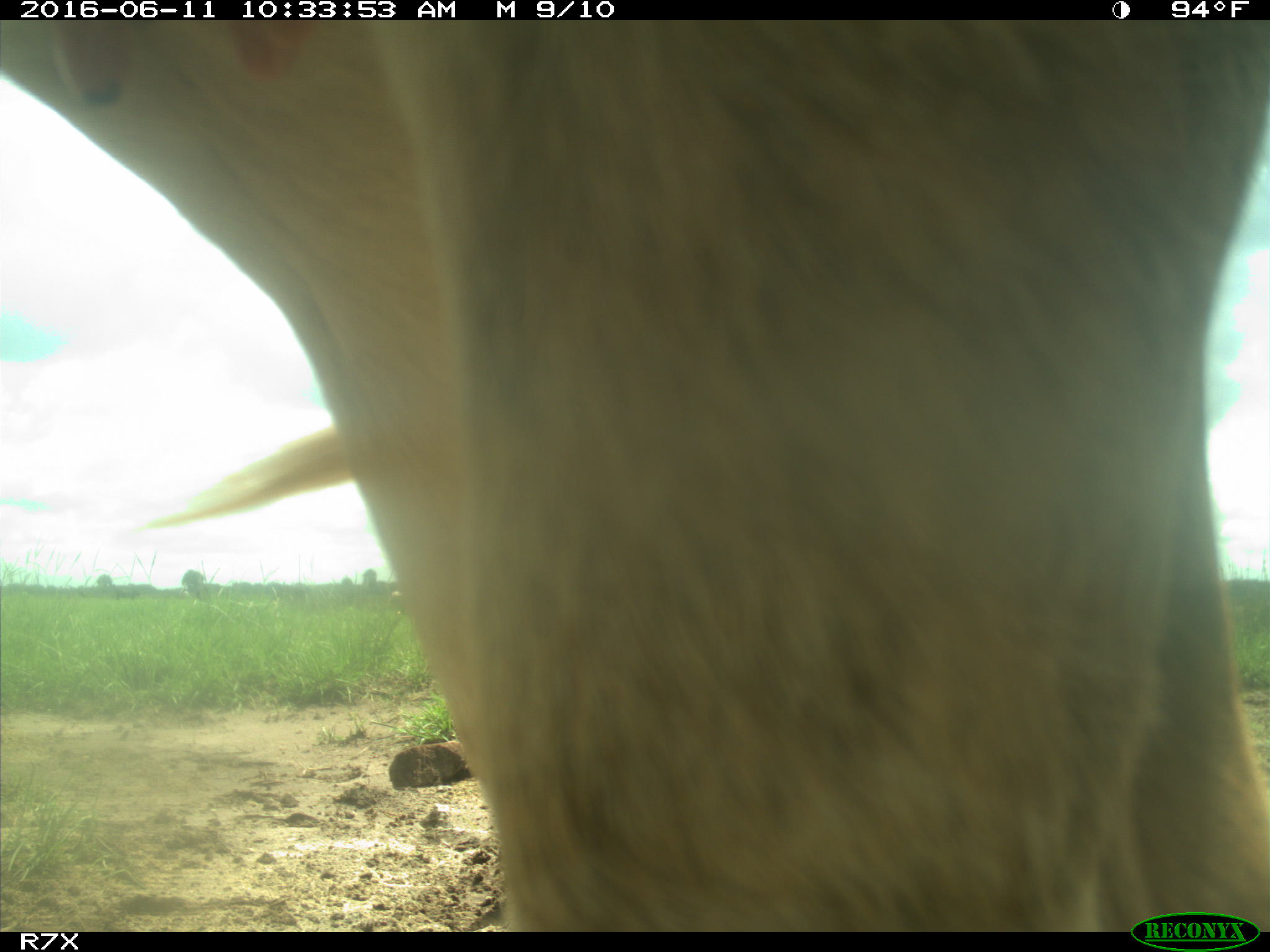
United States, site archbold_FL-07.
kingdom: Animalia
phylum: Chordata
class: Mammalia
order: Artiodactyla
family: Bovidae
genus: Bos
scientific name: Bos taurus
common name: domestic cow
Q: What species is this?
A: Bos taurus (domestic cow).